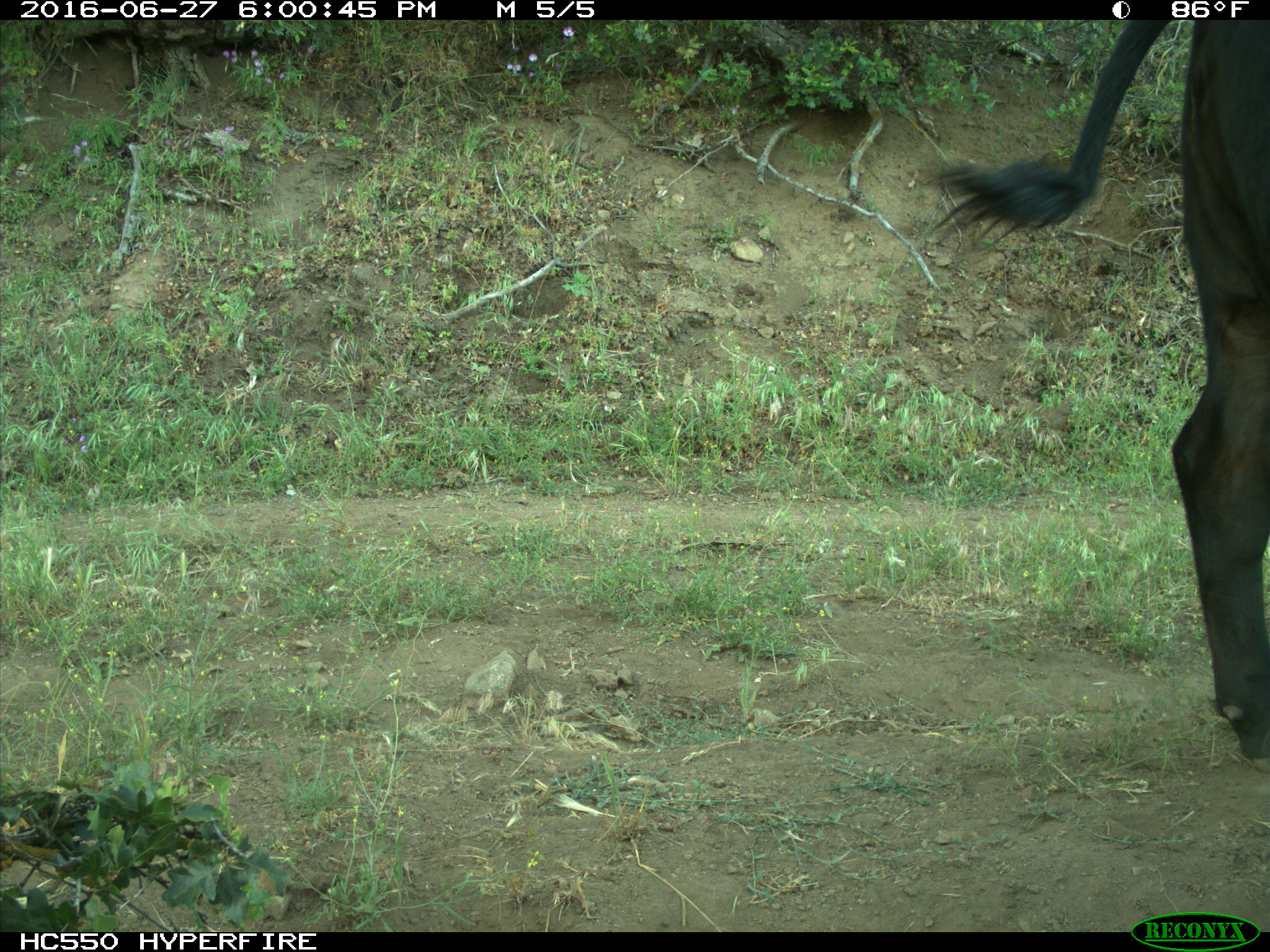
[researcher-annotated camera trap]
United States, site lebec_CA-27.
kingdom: Animalia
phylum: Chordata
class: Mammalia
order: Artiodactyla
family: Bovidae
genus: Bos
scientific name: Bos taurus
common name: domestic cow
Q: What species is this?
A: Bos taurus (domestic cow).